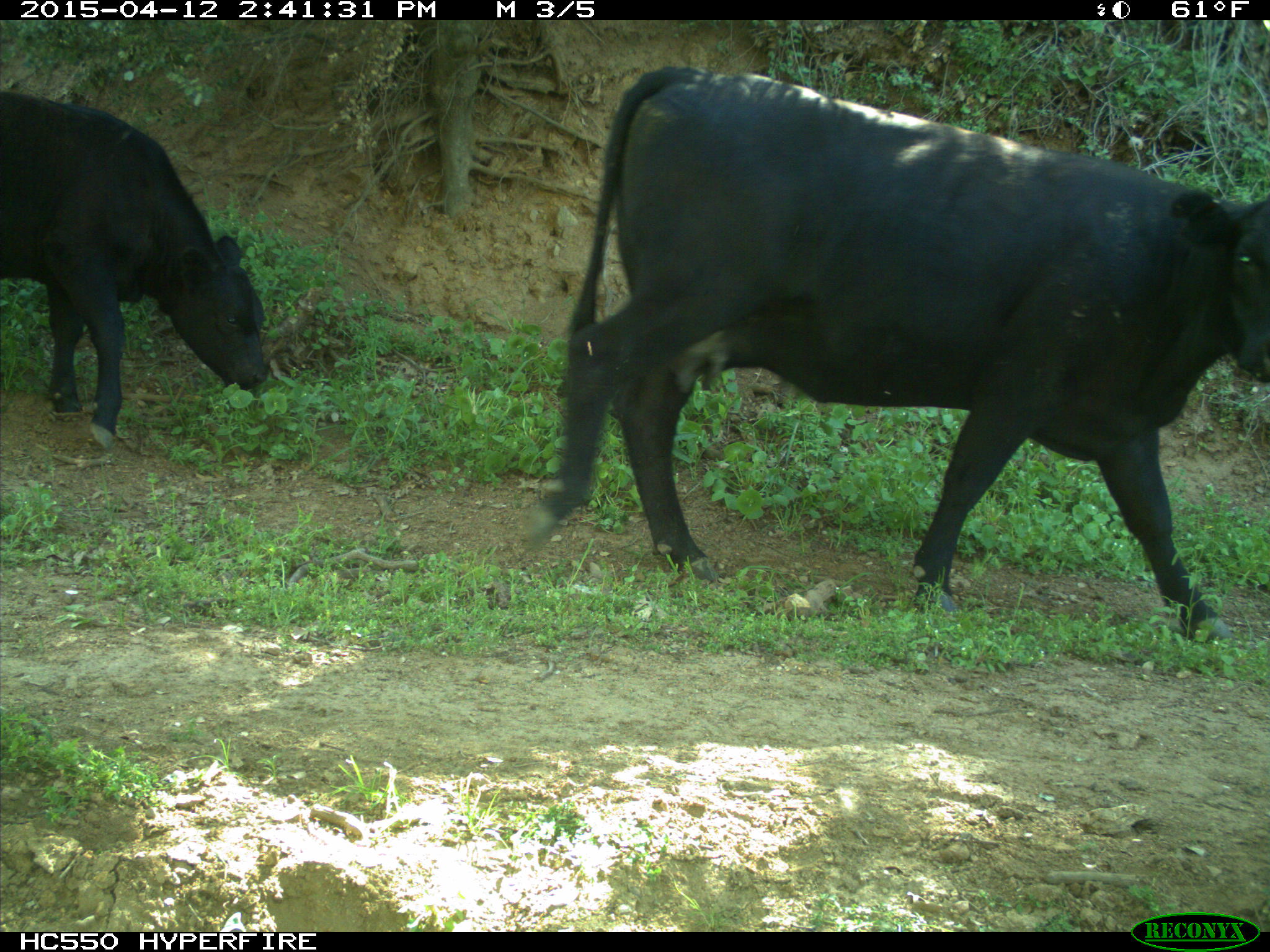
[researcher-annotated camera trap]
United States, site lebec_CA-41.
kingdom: Animalia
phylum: Chordata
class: Mammalia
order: Artiodactyla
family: Bovidae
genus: Bos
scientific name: Bos taurus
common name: domestic cow